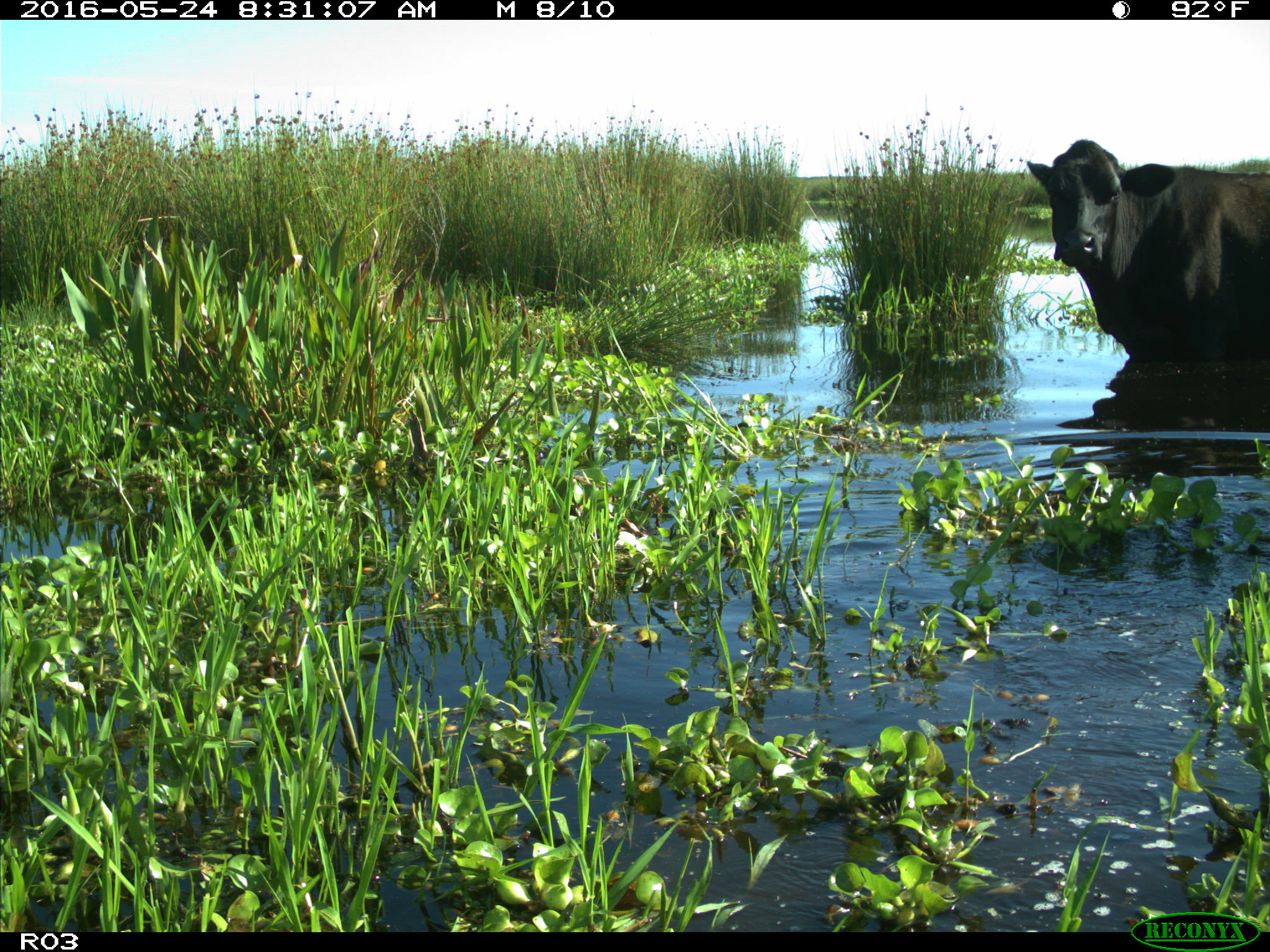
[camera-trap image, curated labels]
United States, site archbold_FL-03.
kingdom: Animalia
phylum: Chordata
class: Mammalia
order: Artiodactyla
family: Bovidae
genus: Bos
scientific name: Bos taurus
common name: domestic cow